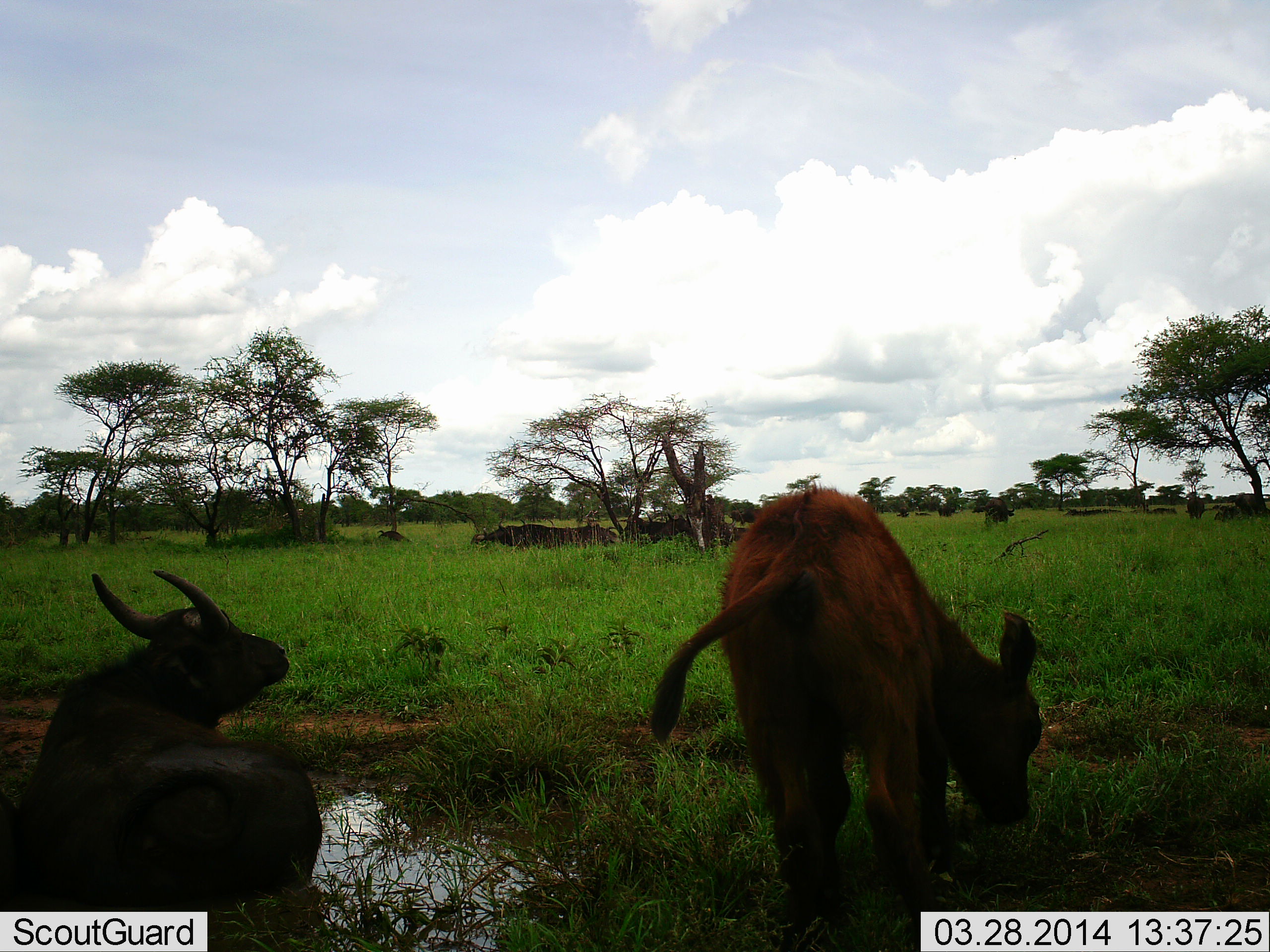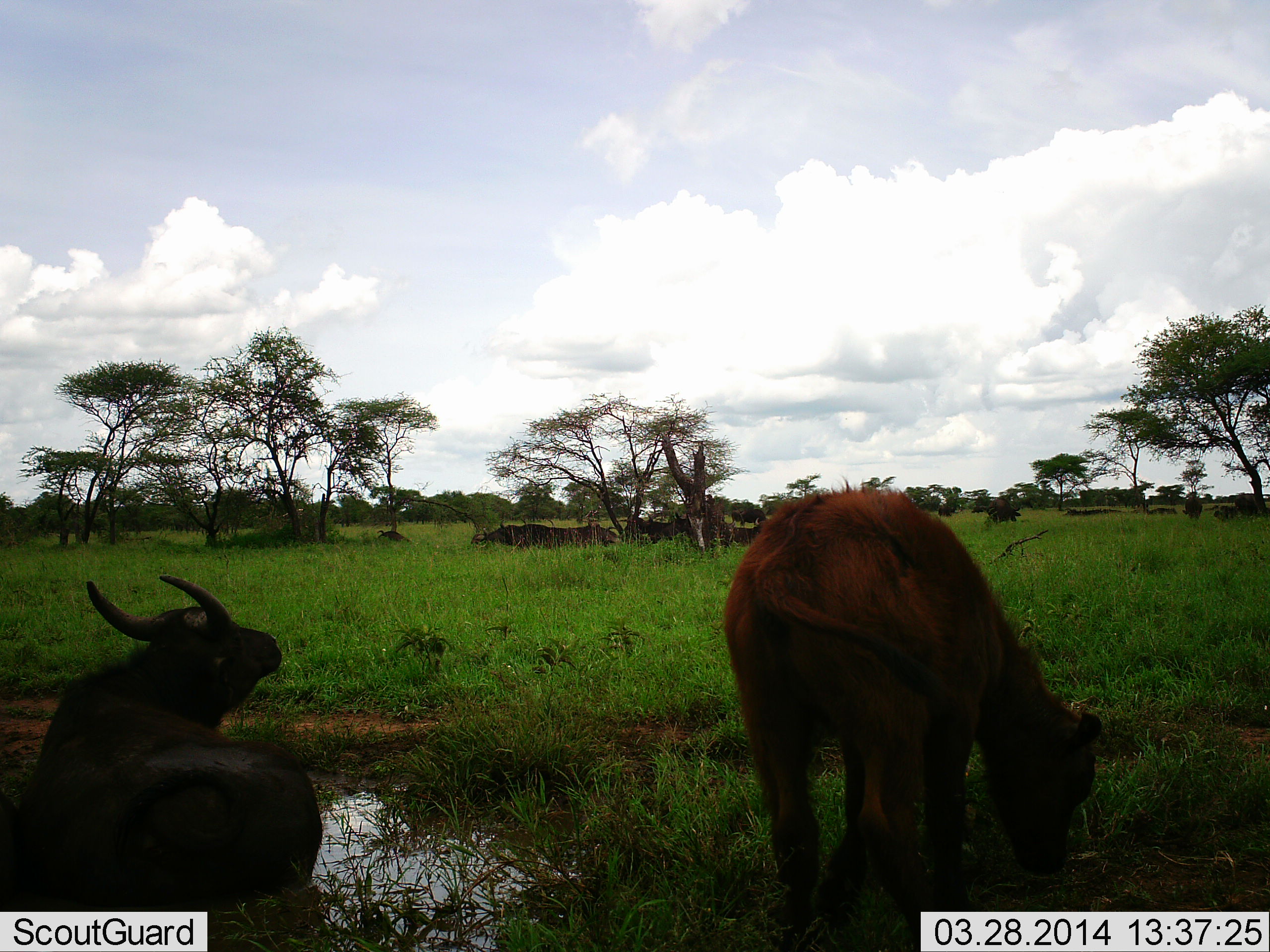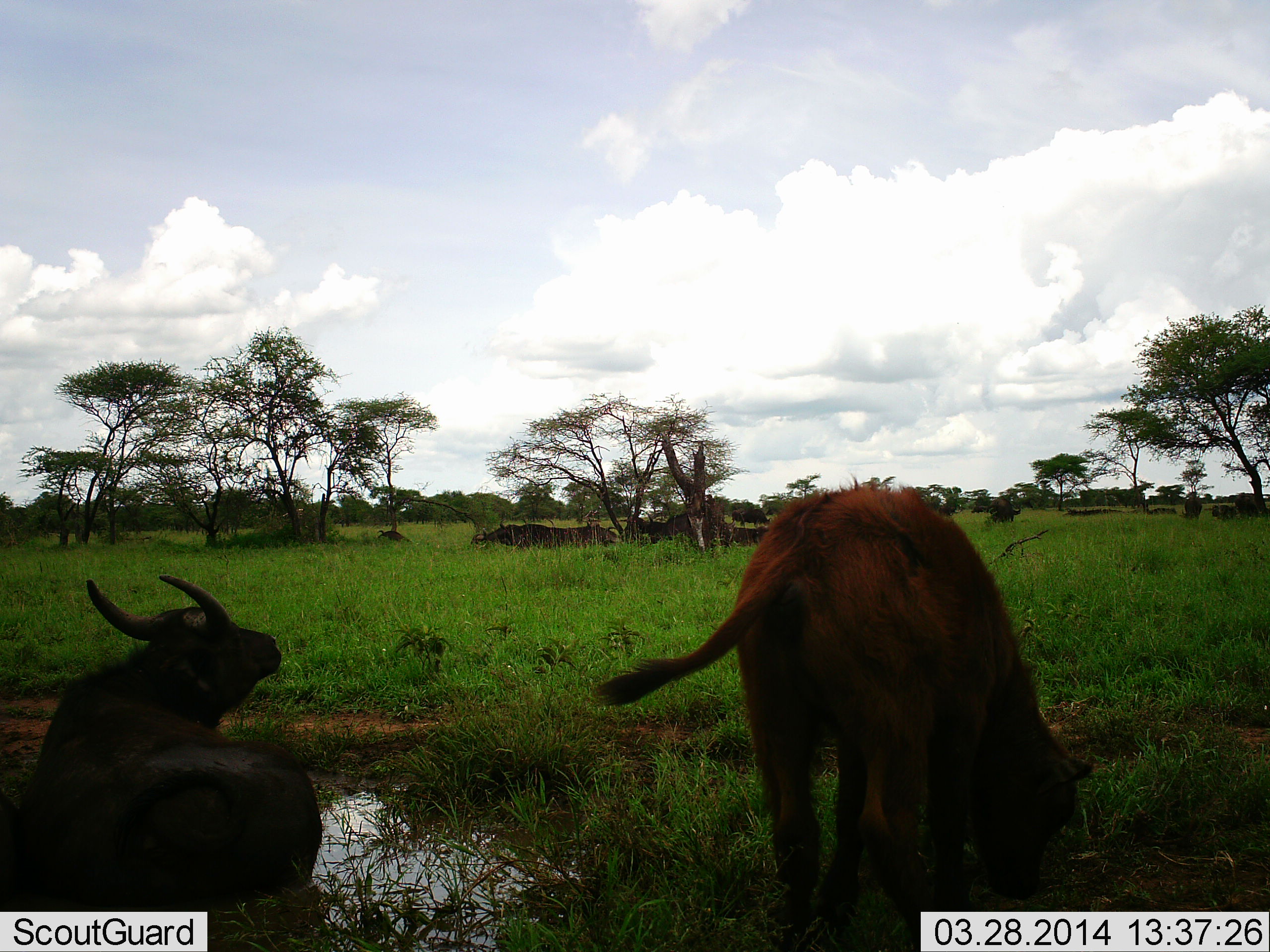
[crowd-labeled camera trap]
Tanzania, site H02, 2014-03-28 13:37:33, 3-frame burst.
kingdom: Animalia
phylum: Chordata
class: Mammalia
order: Artiodactyla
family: Bovidae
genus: Syncerus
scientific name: Syncerus caffer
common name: cape buffalo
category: buffalo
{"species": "buffalo (cape buffalo) (Syncerus caffer)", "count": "6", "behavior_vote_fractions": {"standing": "80%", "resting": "90%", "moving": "20%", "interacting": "10%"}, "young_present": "80%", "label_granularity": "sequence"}